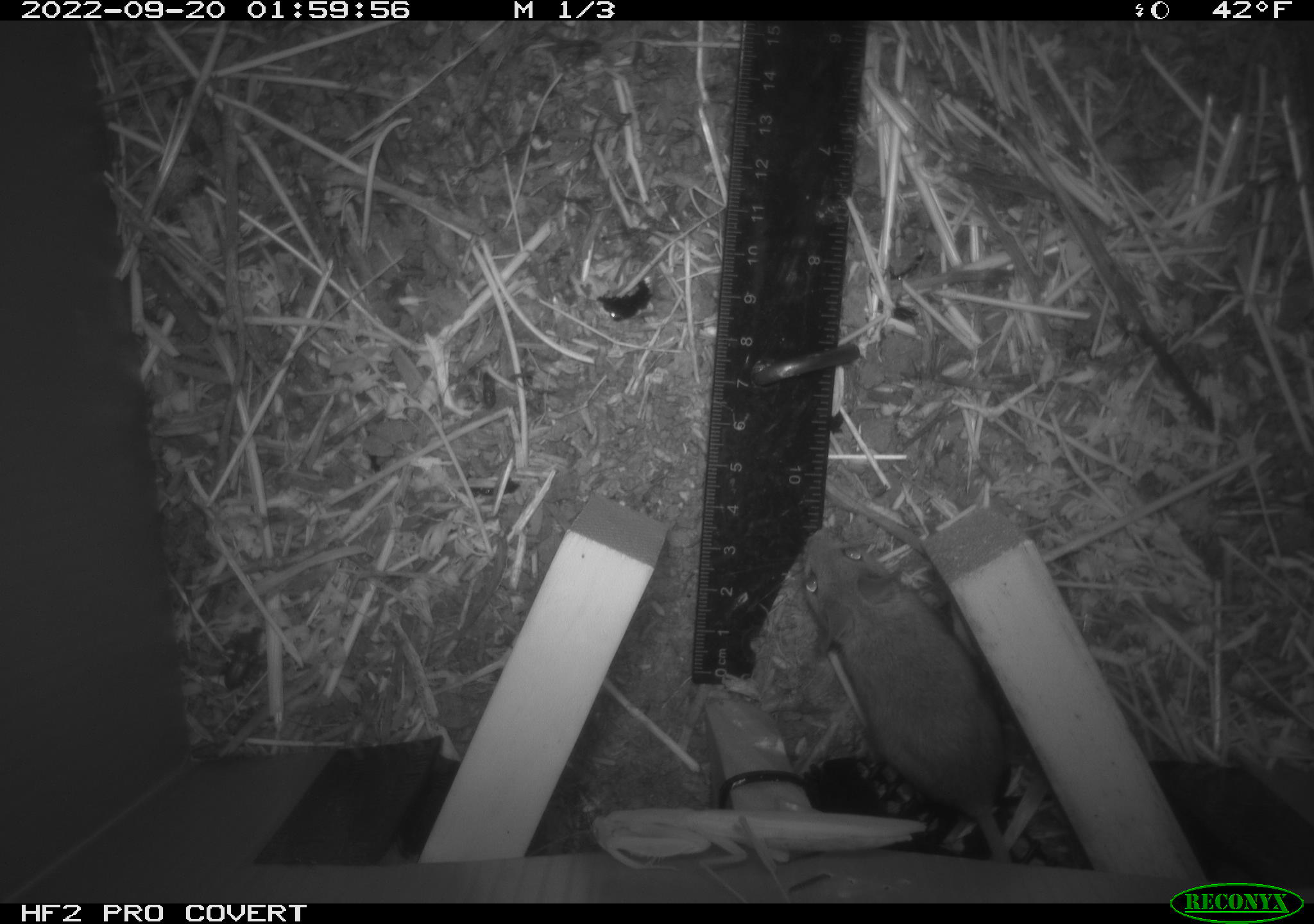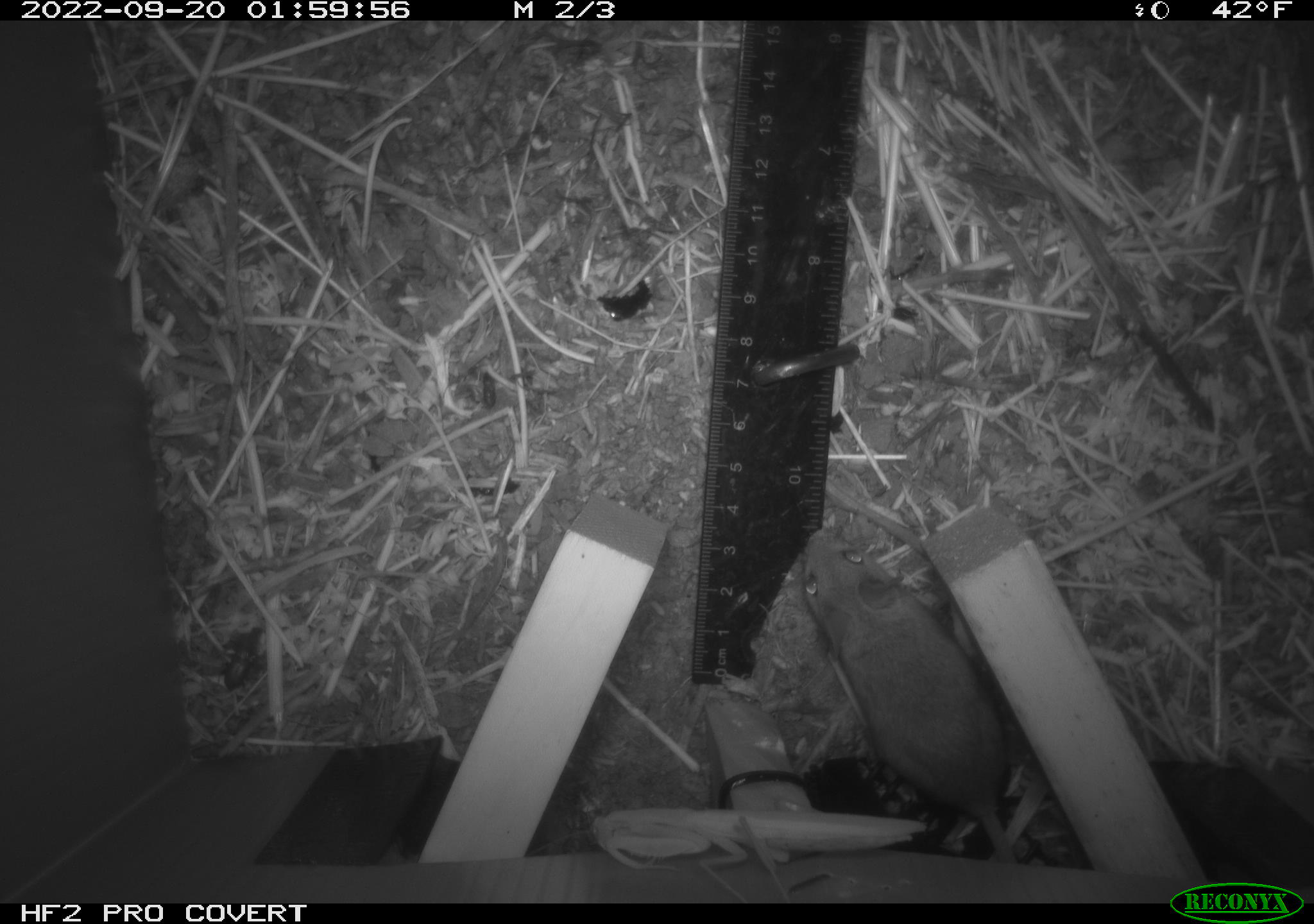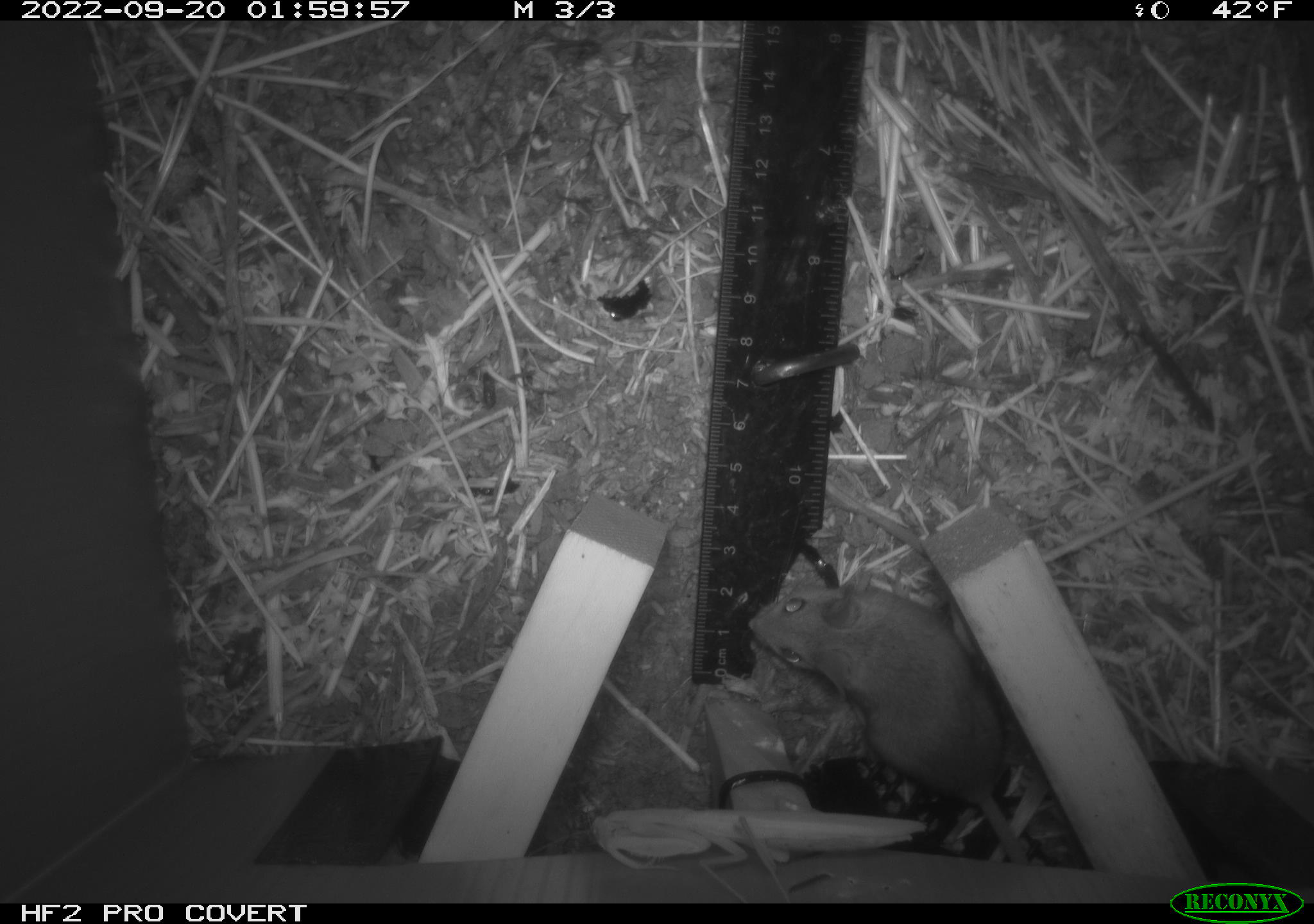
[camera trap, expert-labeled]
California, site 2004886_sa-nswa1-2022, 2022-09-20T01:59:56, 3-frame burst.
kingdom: Animalia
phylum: Chordata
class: Mammalia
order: Rodentia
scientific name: Rodentia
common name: rodent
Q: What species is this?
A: Rodent (Rodentia).